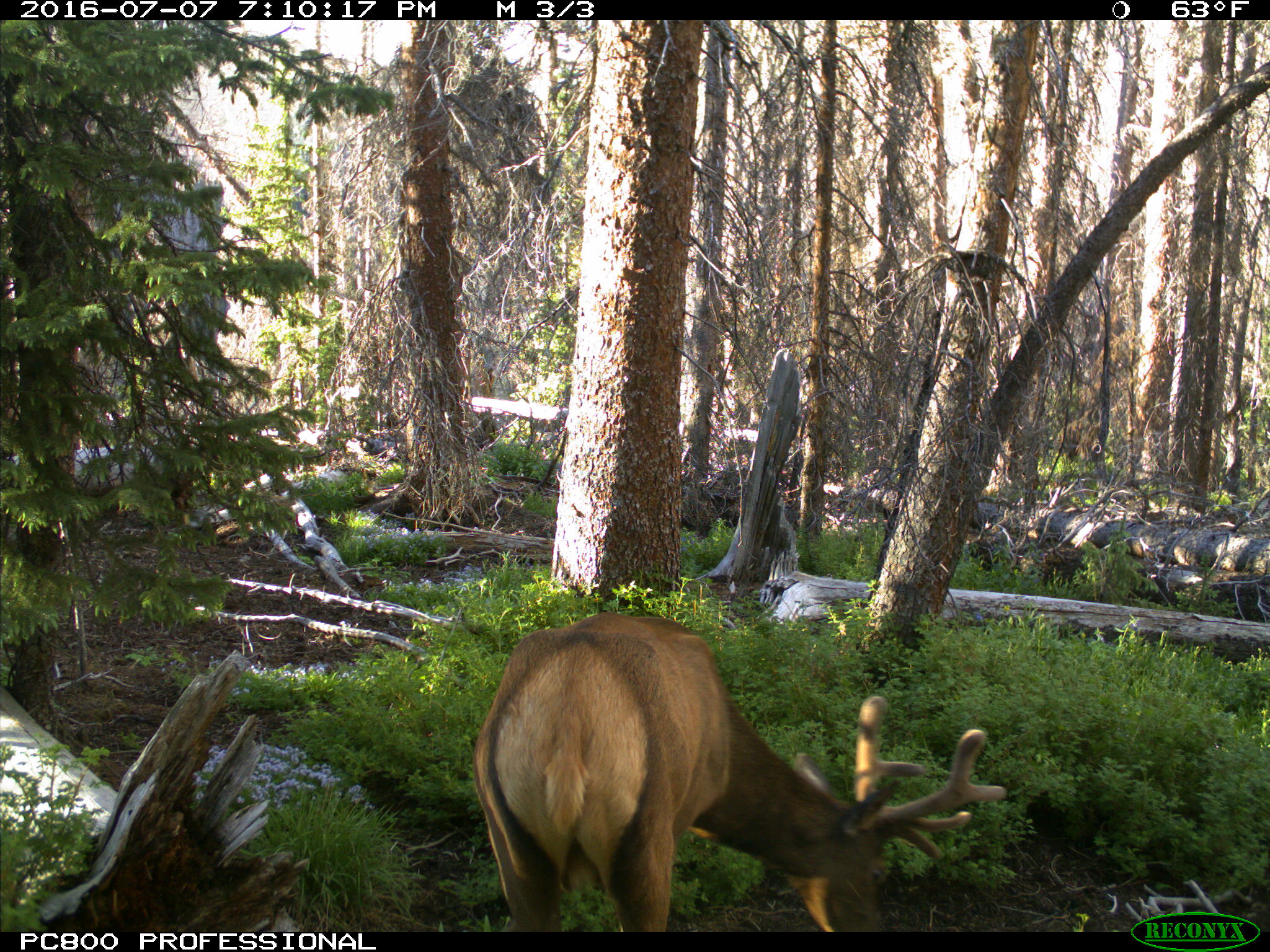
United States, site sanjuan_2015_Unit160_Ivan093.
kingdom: Animalia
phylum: Chordata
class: Mammalia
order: Artiodactyla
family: Cervidae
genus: Cervus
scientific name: Cervus elaphus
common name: red deer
Cervus elaphus (red deer).